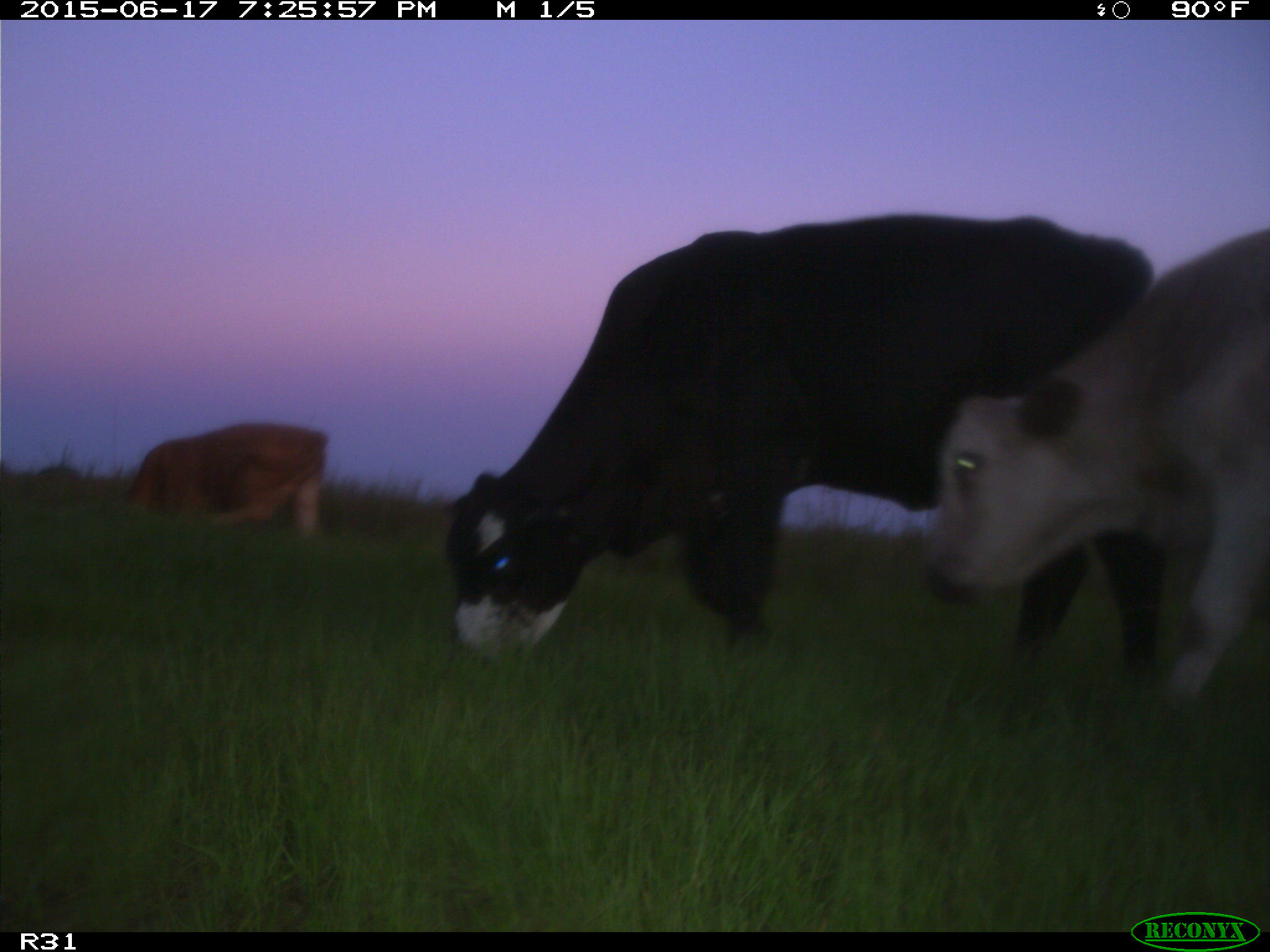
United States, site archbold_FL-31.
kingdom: Animalia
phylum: Chordata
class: Mammalia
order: Artiodactyla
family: Bovidae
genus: Bos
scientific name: Bos taurus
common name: domestic cow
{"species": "Bos taurus (domestic cow)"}